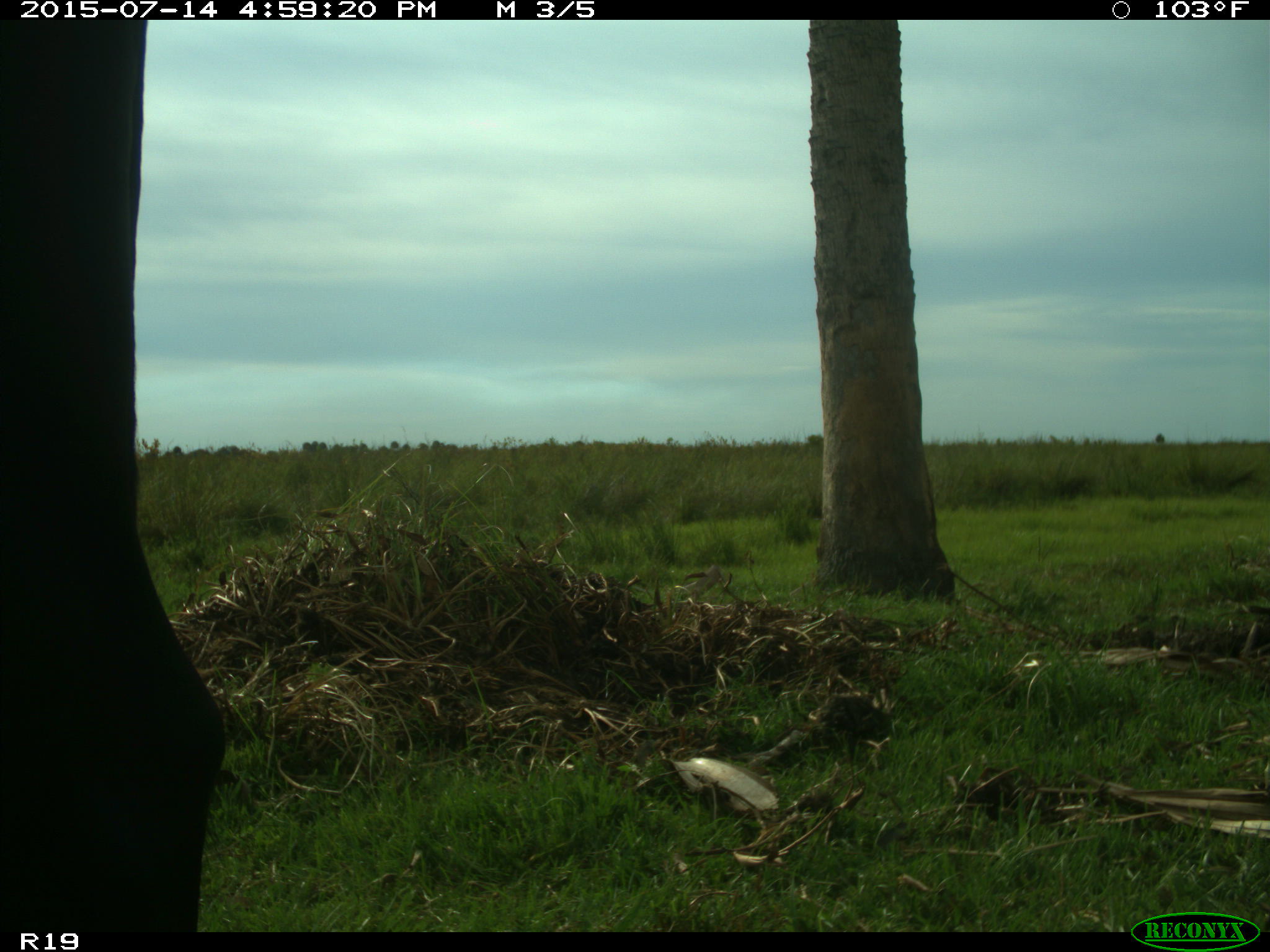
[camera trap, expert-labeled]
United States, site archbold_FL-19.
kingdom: Animalia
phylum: Chordata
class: Mammalia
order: Artiodactyla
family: Bovidae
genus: Bos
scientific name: Bos taurus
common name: domestic cow